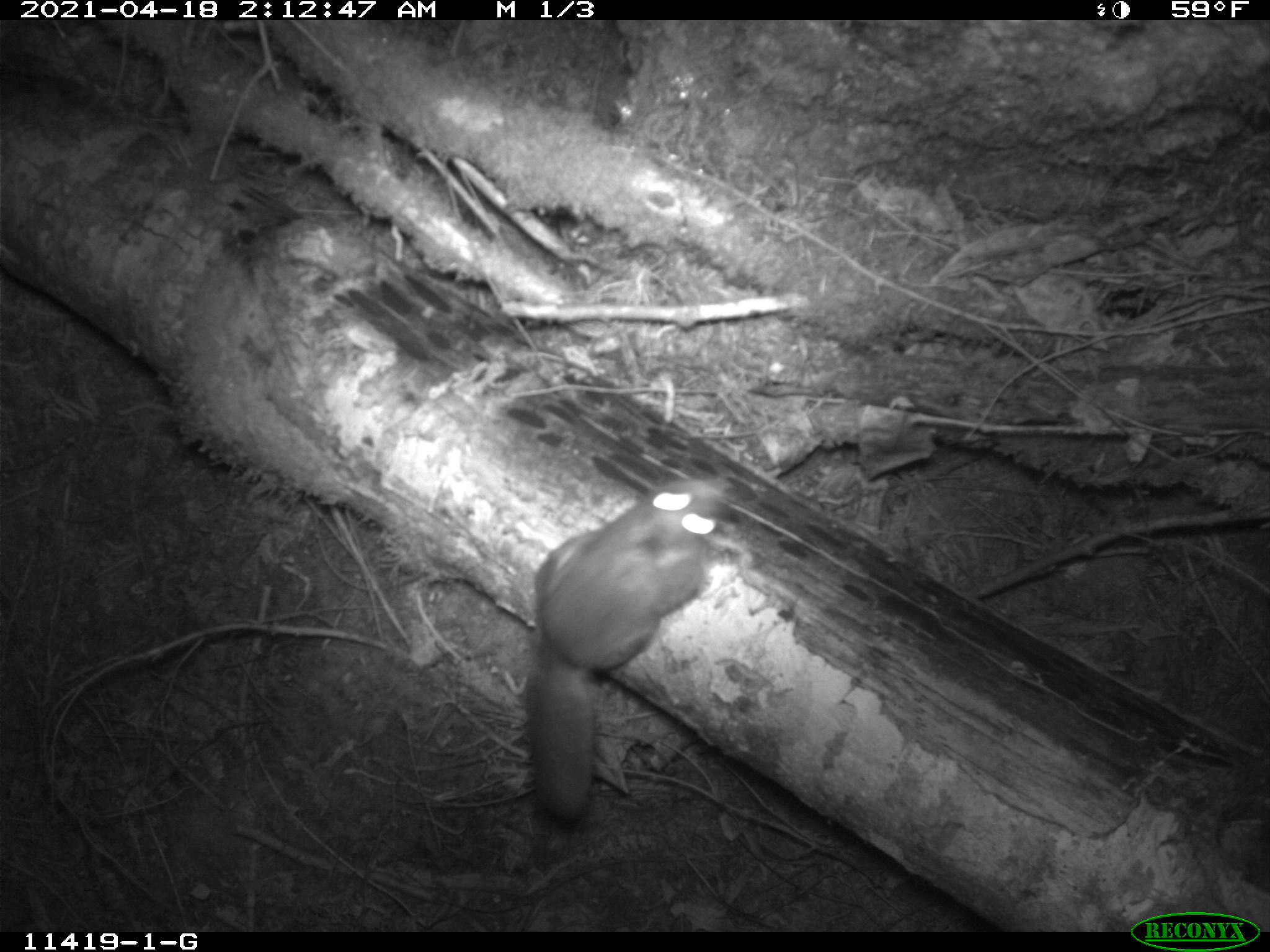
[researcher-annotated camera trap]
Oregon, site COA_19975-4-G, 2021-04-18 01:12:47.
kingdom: Animalia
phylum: Chordata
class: Mammalia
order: Rodentia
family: Sciuridae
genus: Glaucomys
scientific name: Glaucomys oregonensis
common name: humboldt's flying squirrel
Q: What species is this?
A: Humboldt's flying squirrel (Glaucomys oregonensis).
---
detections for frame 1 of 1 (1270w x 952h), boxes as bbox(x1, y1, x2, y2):
humboldt's flying squirrel: bbox(519, 467, 738, 850)